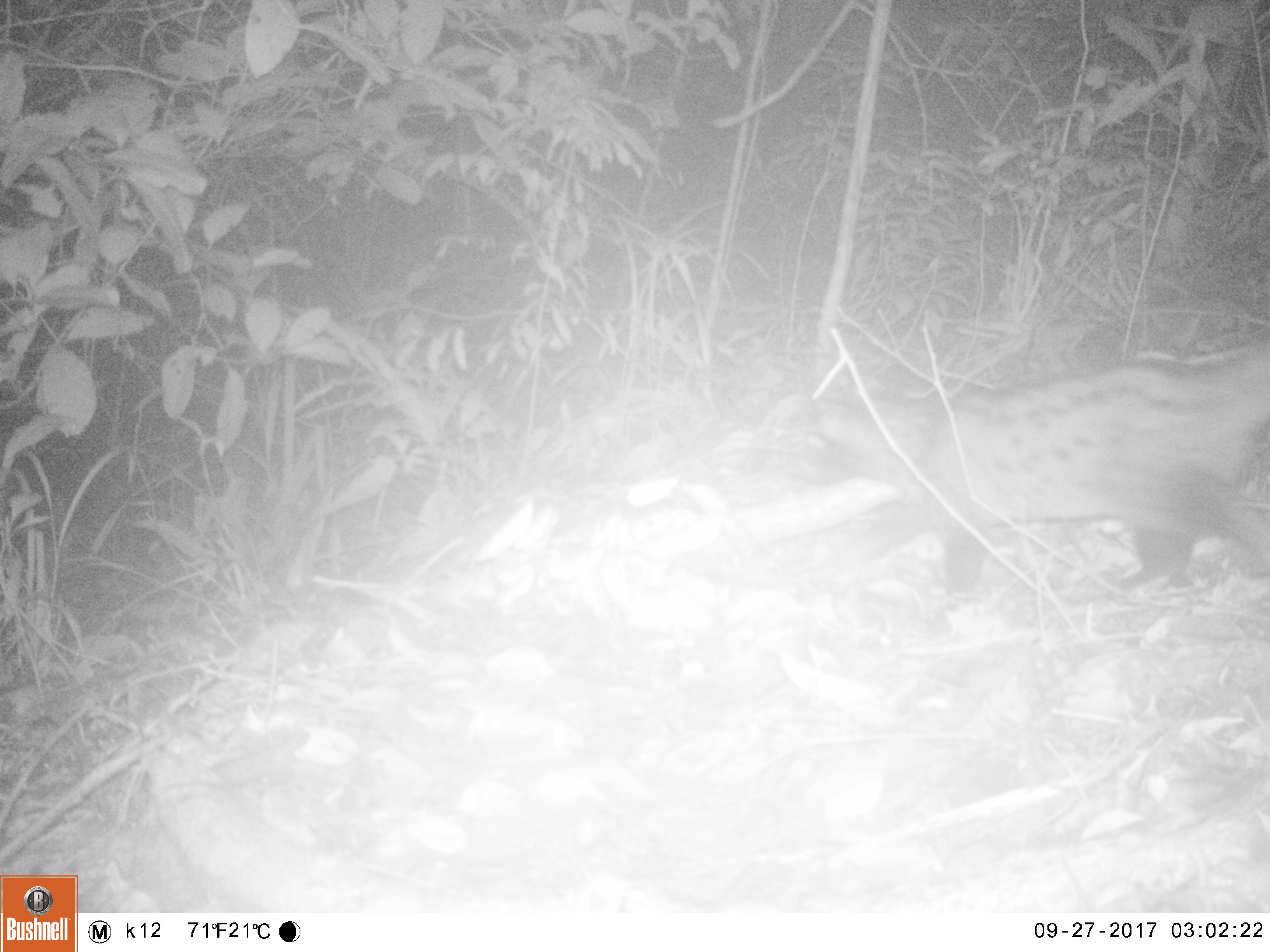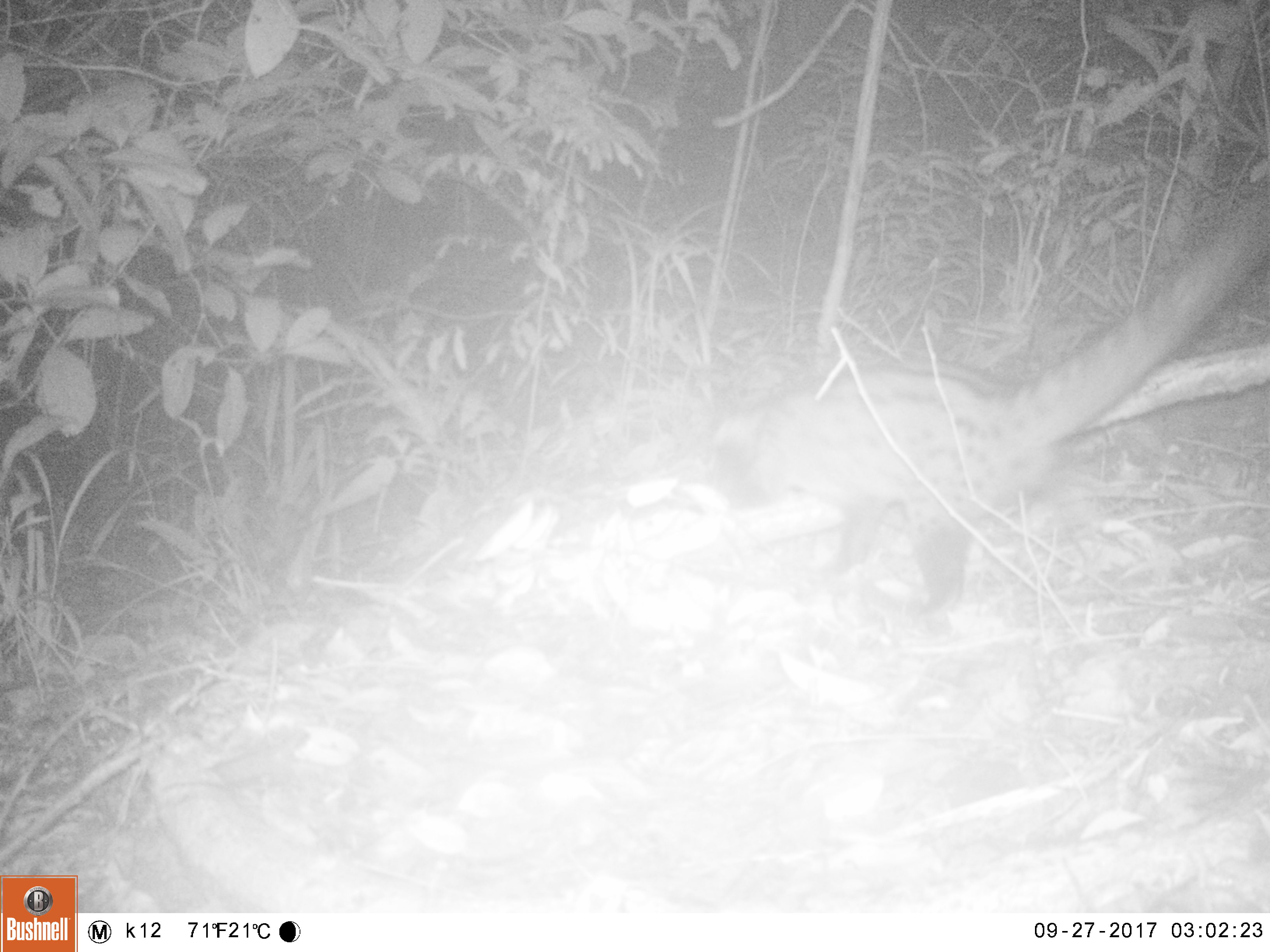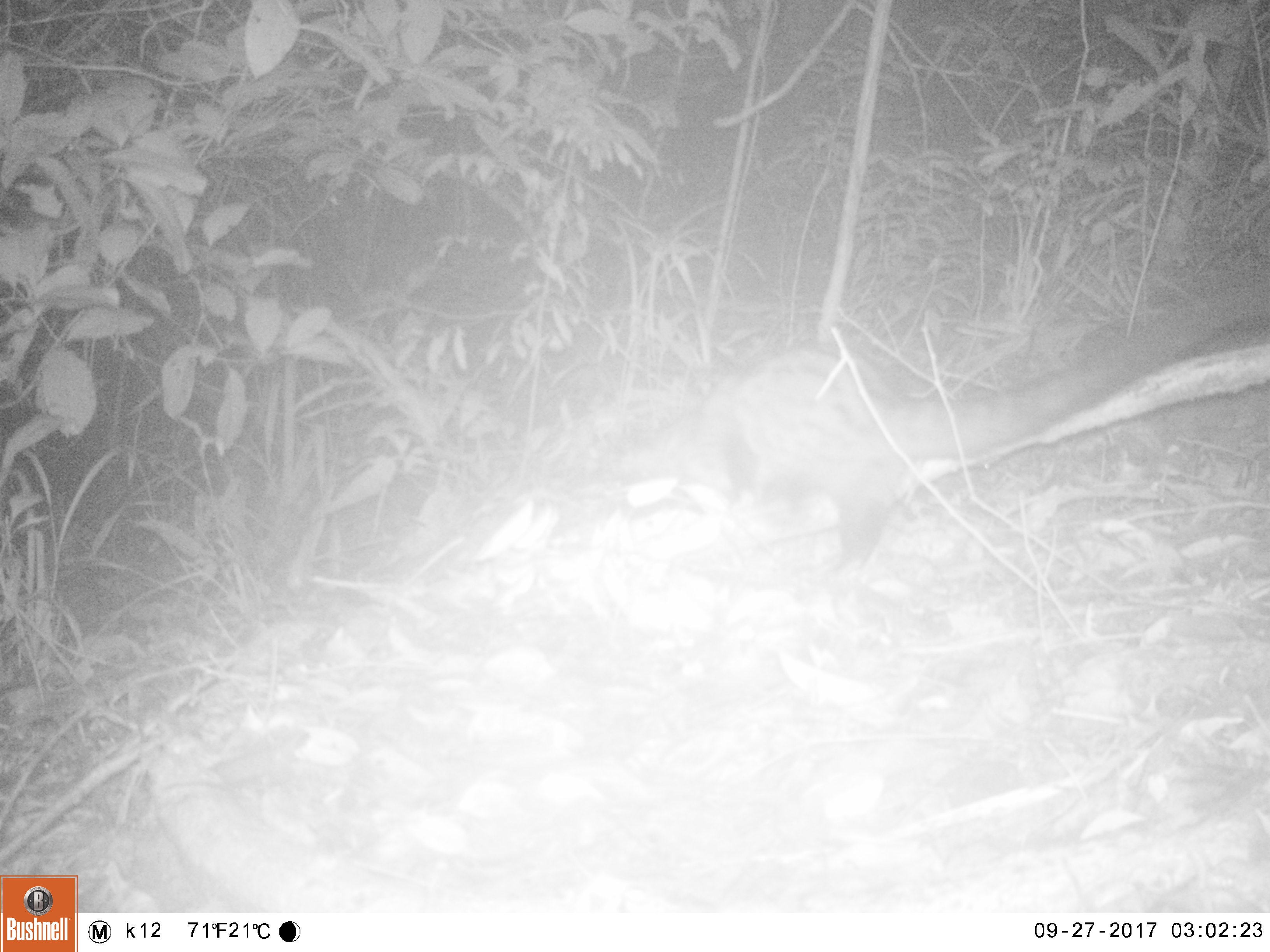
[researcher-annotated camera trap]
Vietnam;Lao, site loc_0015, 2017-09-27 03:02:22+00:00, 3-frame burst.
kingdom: Animalia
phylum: Chordata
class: Mammalia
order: Carnivora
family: Viverridae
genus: Paradoxurus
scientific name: Paradoxurus hermaphroditus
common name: common palm civet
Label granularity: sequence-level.